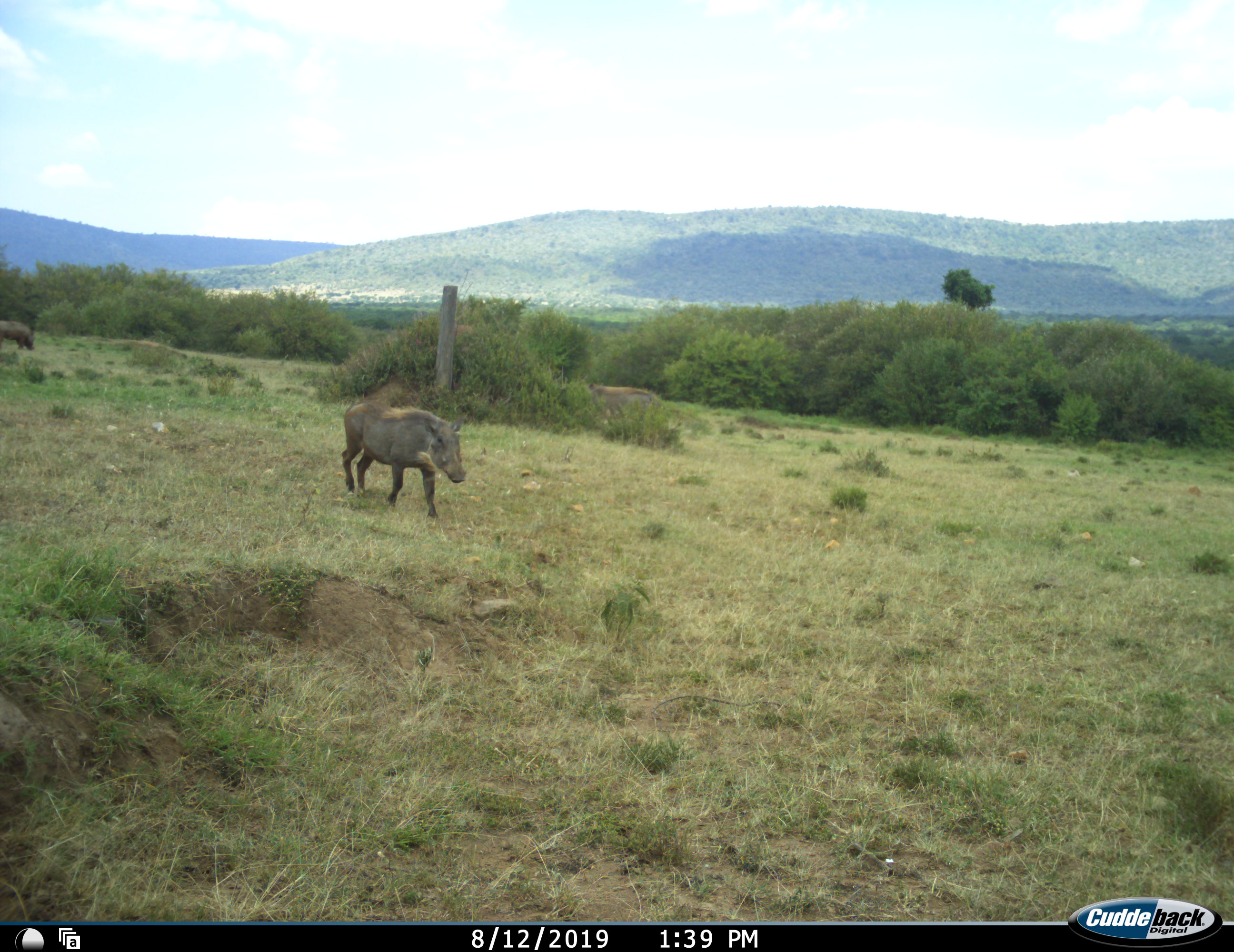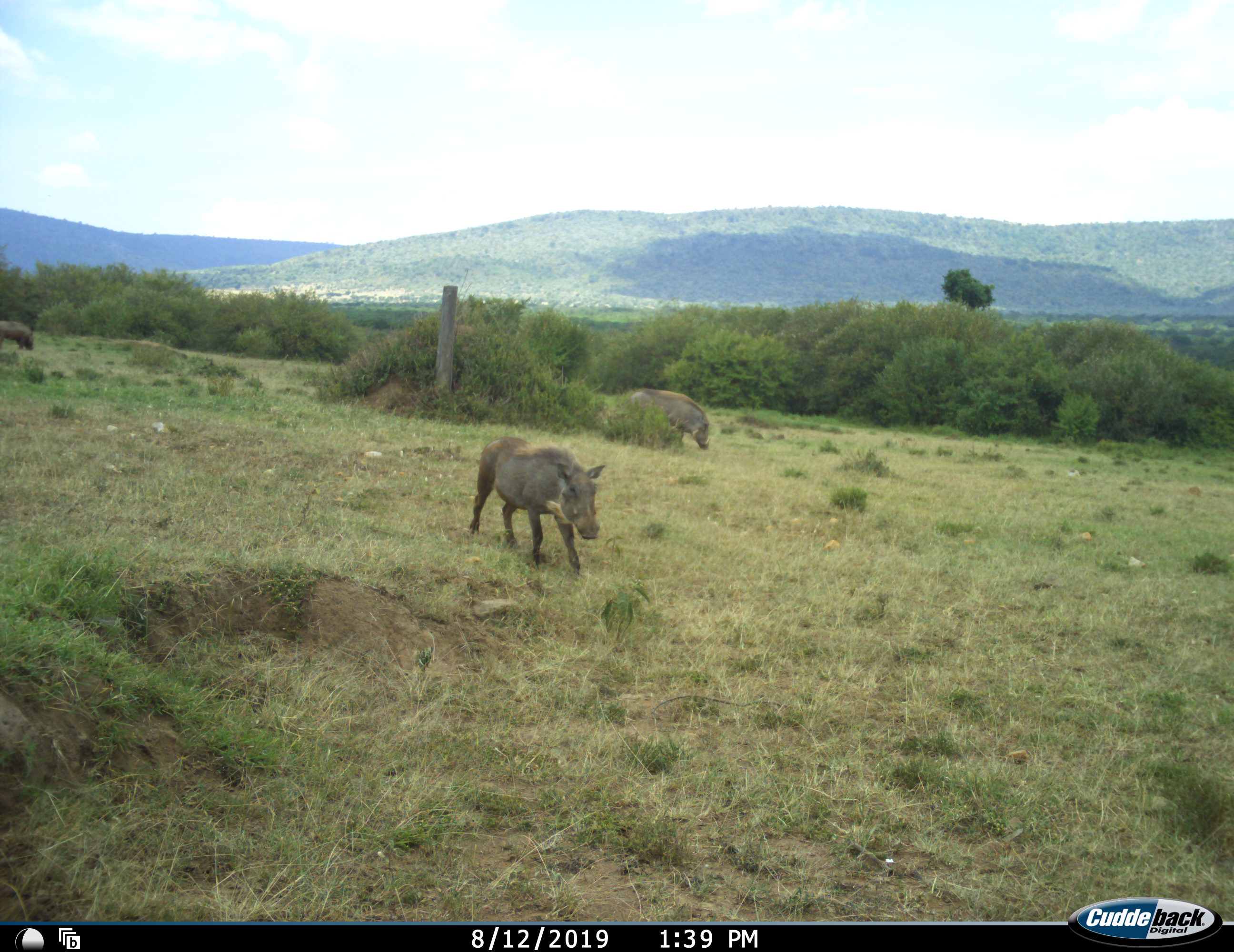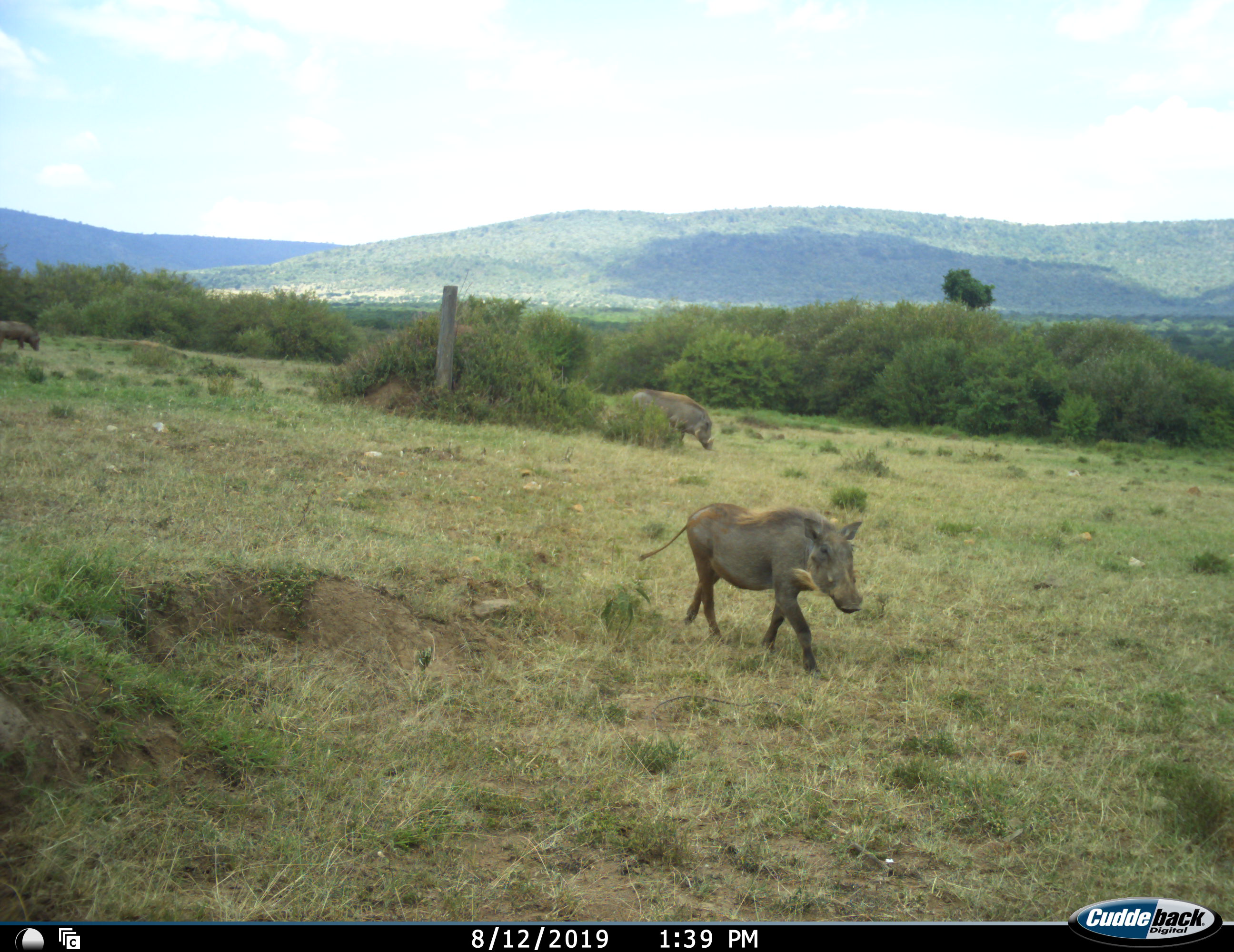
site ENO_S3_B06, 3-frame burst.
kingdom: Animalia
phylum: Chordata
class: Mammalia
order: Artiodactyla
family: Suidae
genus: Phacochoerus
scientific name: Phacochoerus africanus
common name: warthog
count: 3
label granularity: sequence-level